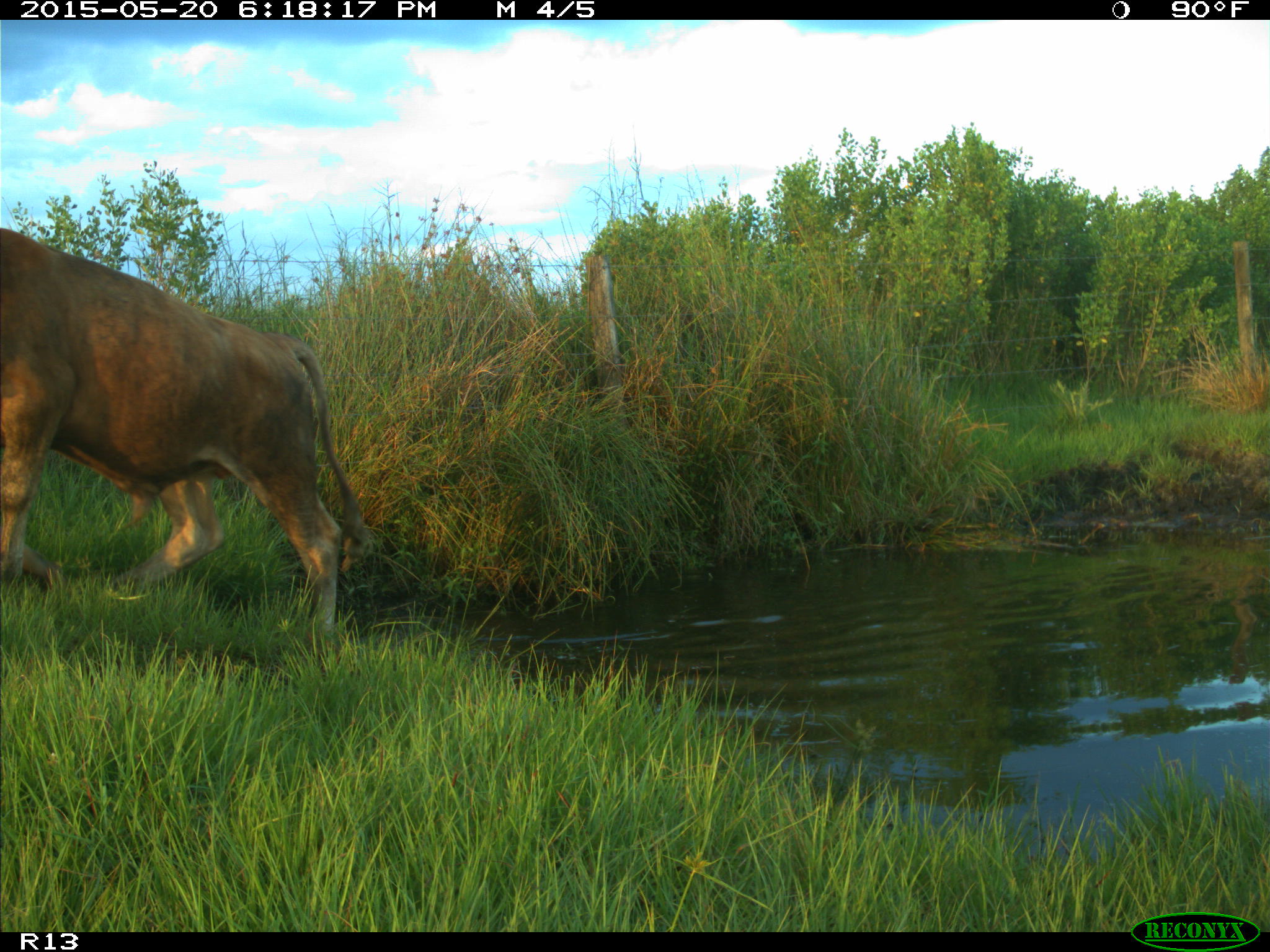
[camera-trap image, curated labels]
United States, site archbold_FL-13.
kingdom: Animalia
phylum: Chordata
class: Mammalia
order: Artiodactyla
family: Bovidae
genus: Bos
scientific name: Bos taurus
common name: domestic cow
Bos taurus (domestic cow).